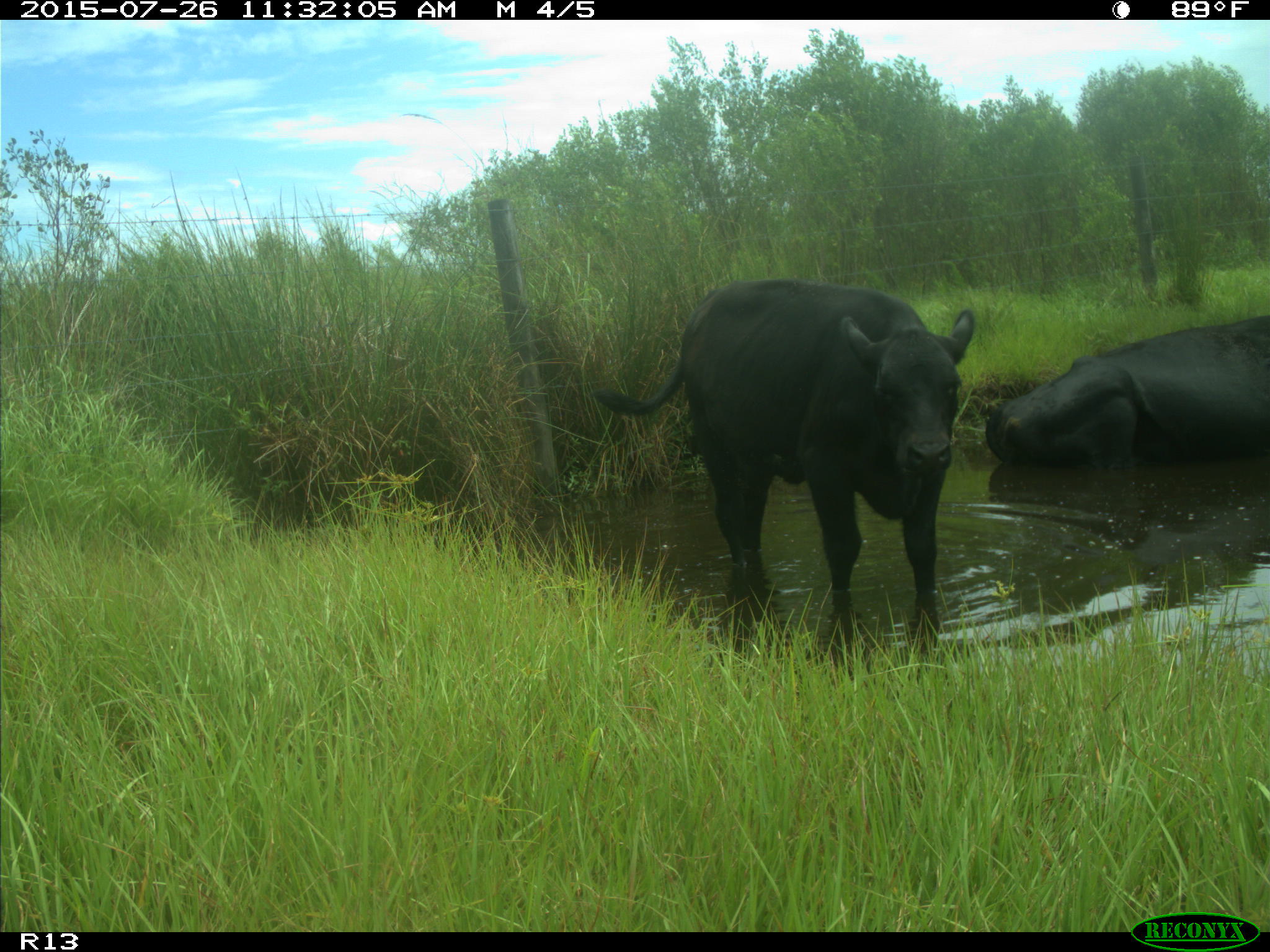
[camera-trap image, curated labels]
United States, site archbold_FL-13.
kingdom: Animalia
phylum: Chordata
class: Mammalia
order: Artiodactyla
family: Bovidae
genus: Bos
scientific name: Bos taurus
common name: domestic cow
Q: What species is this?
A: Bos taurus (domestic cow).